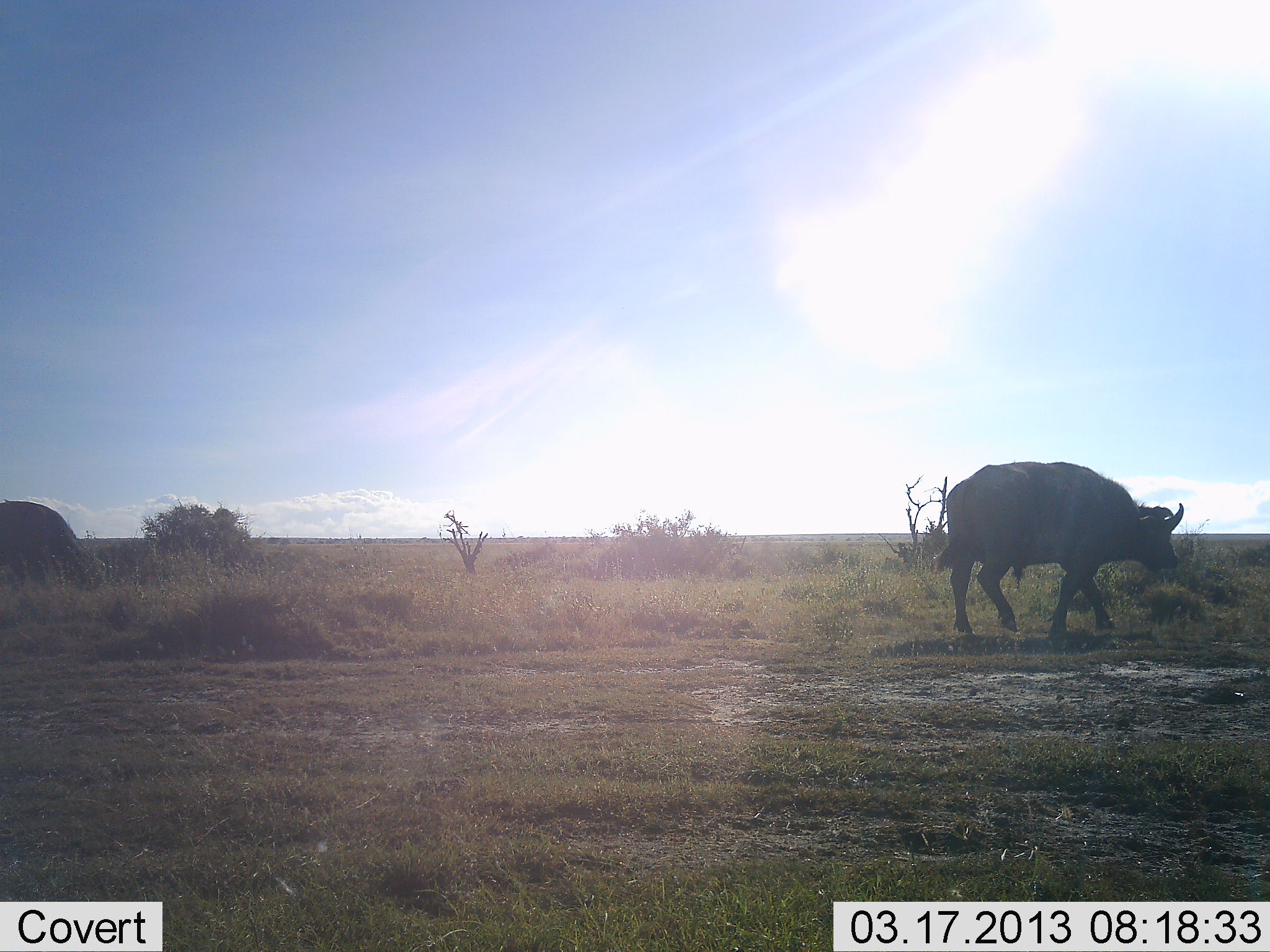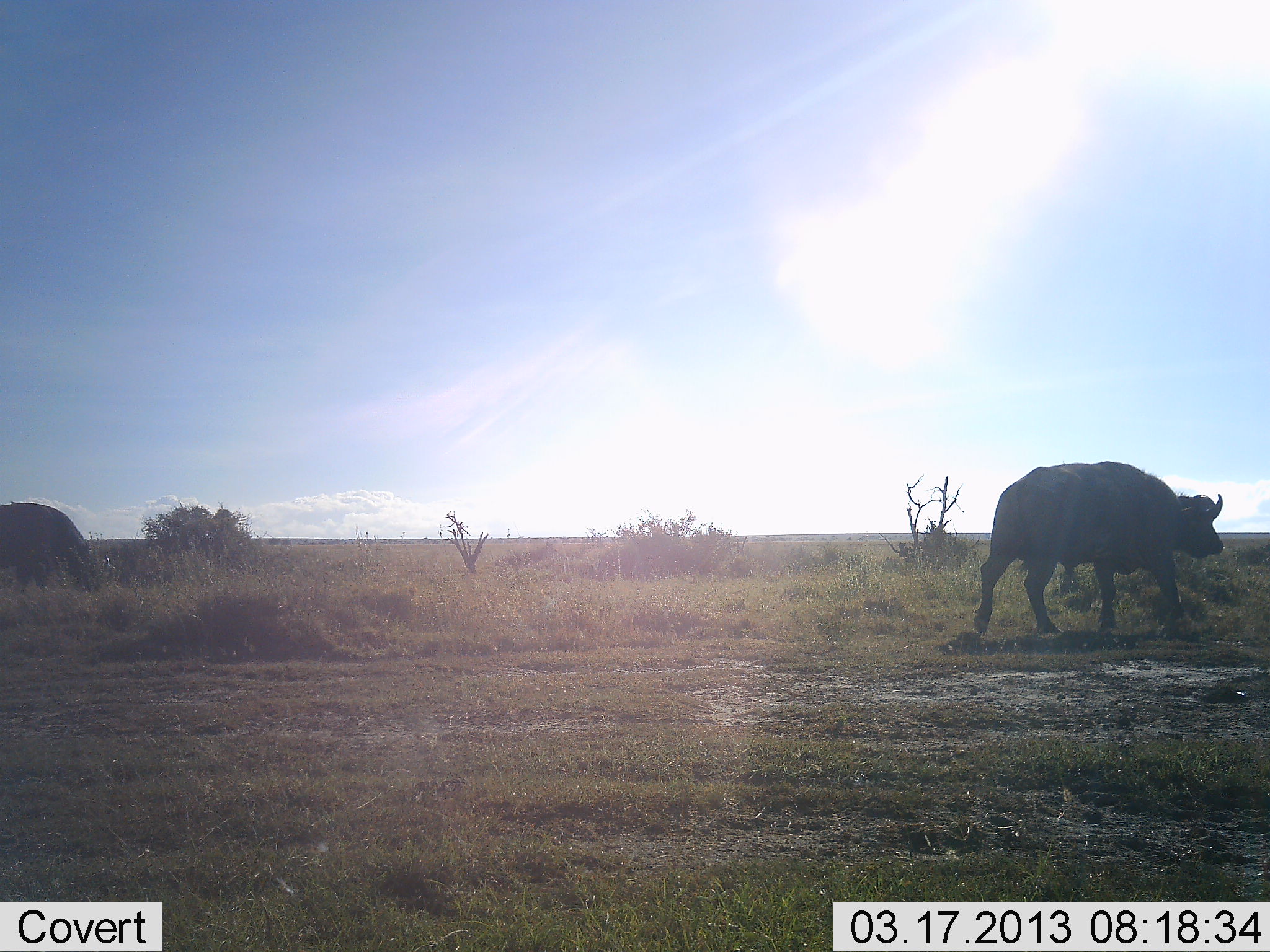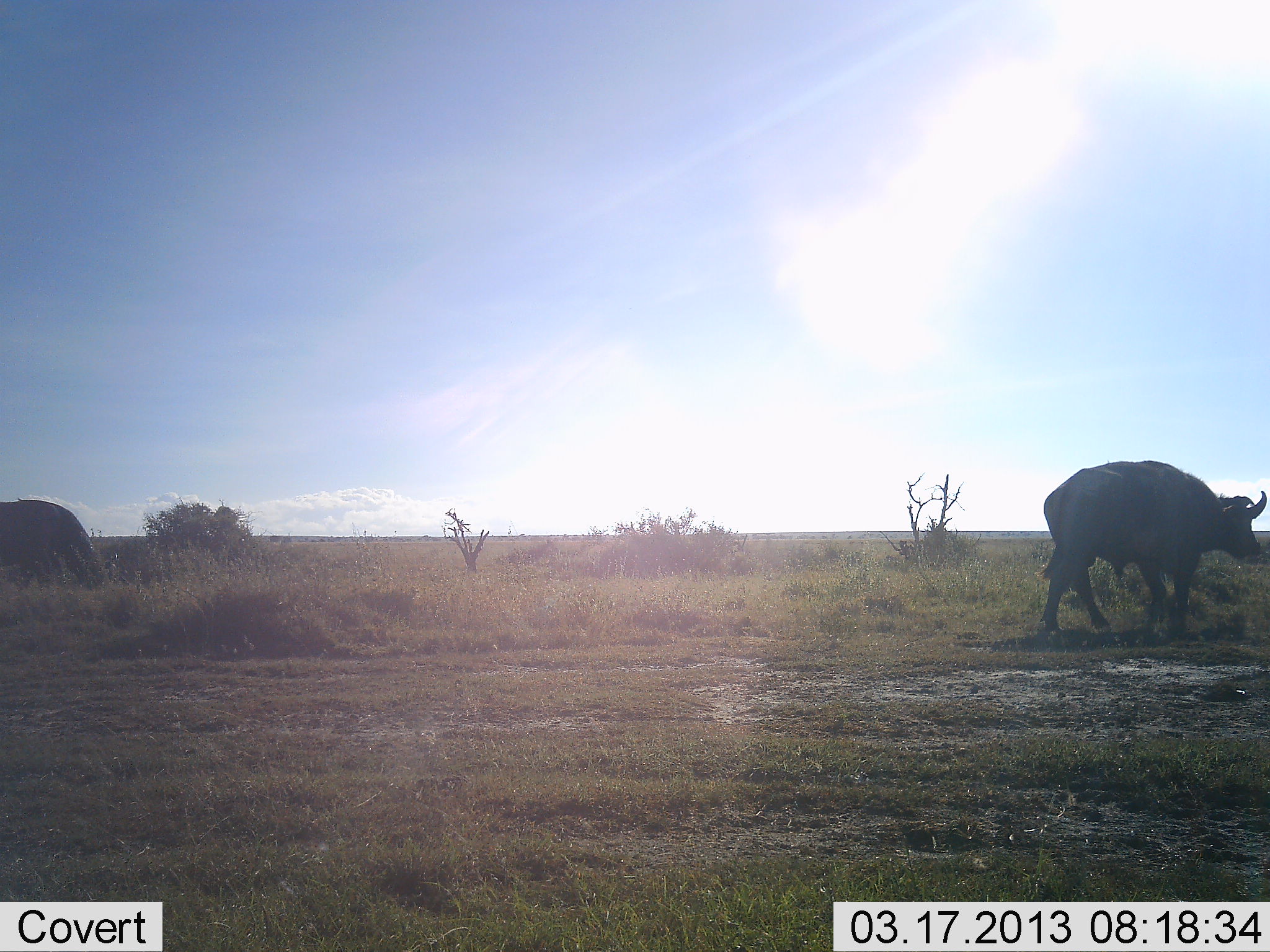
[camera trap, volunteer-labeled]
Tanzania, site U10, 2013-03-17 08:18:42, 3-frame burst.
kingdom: Animalia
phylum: Chordata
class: Mammalia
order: Artiodactyla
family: Bovidae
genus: Syncerus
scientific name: Syncerus caffer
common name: cape buffalo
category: buffalo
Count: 2.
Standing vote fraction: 14%.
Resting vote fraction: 0%.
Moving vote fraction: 93%.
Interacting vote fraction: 0%.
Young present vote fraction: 0%.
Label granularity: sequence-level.